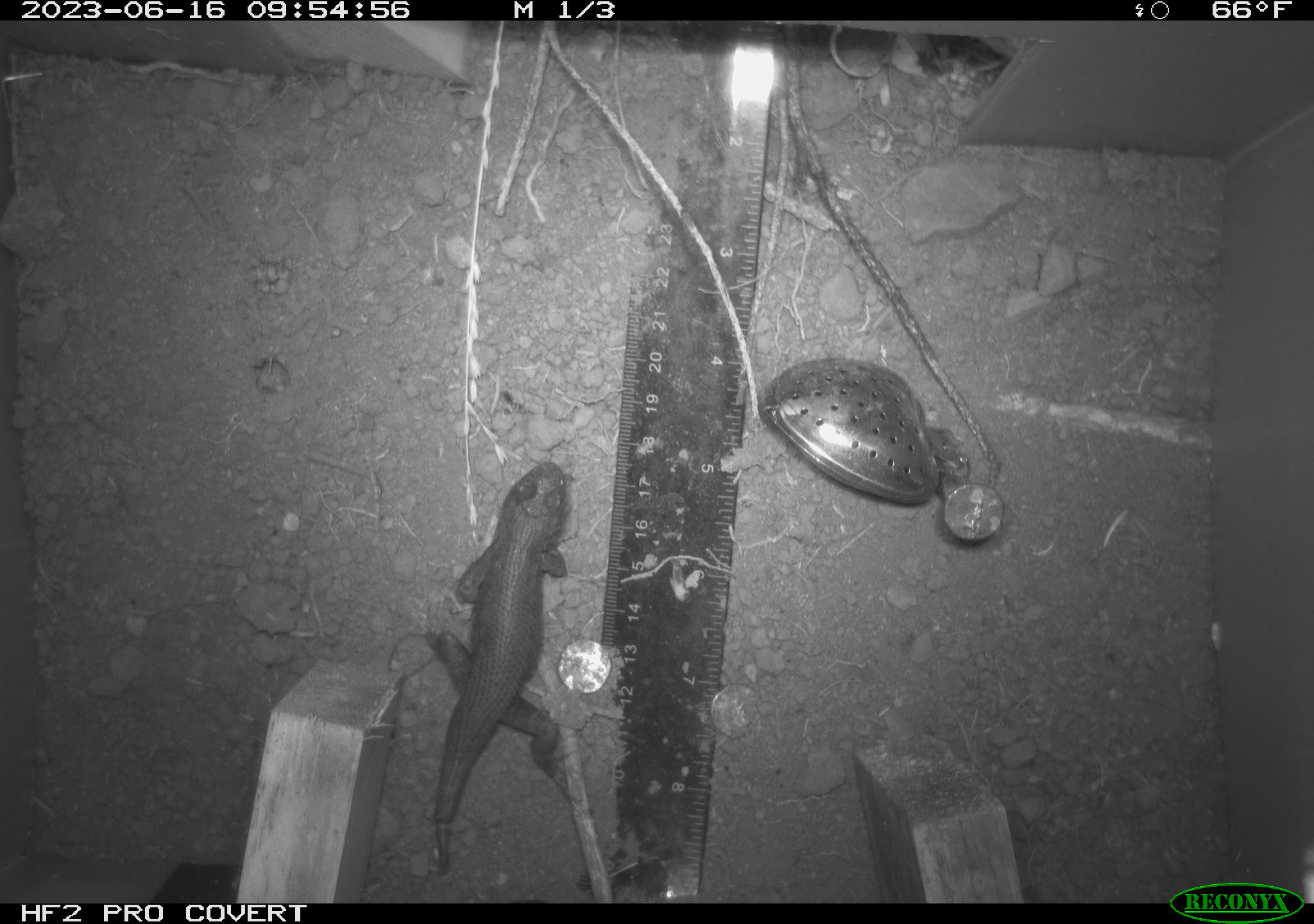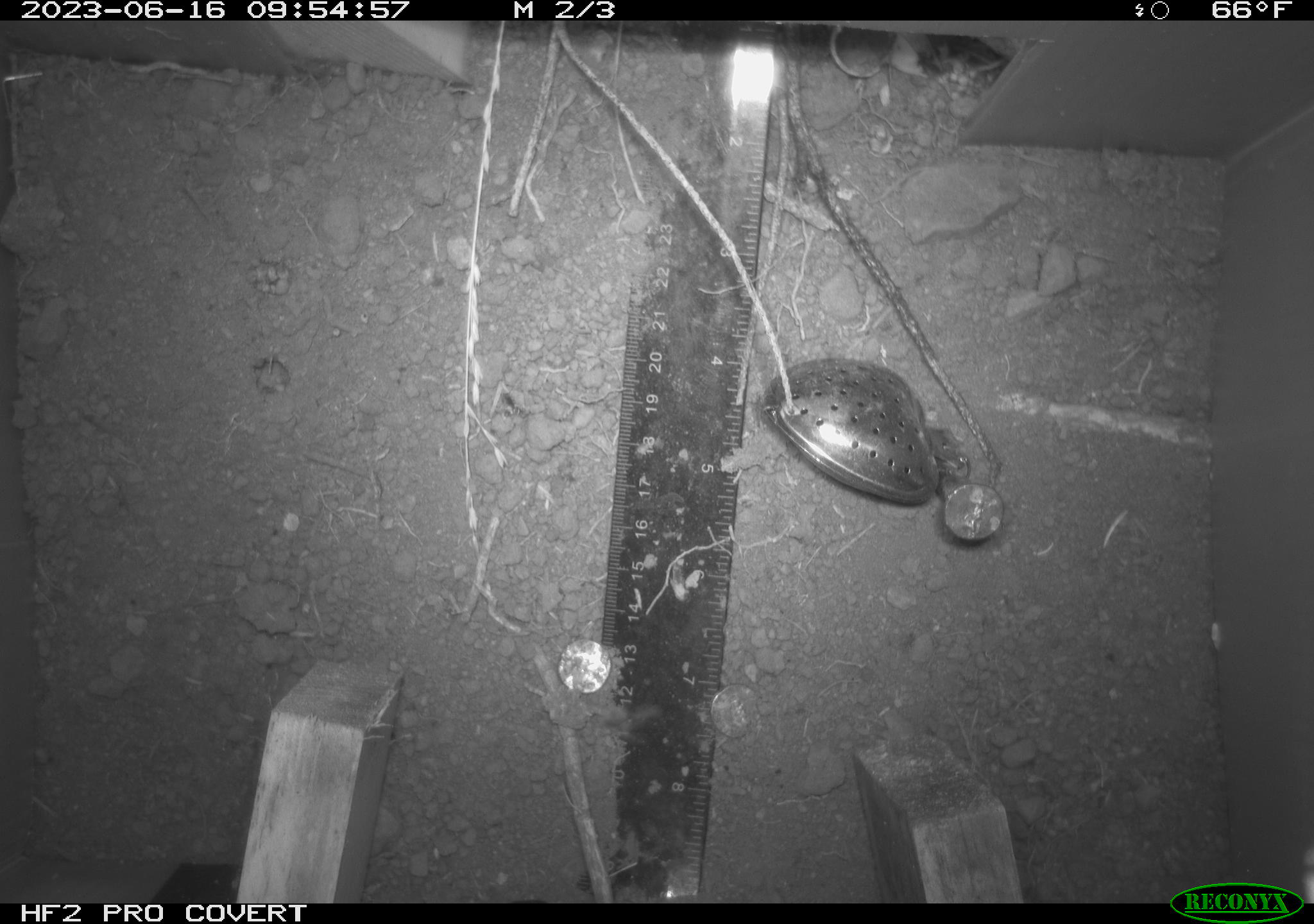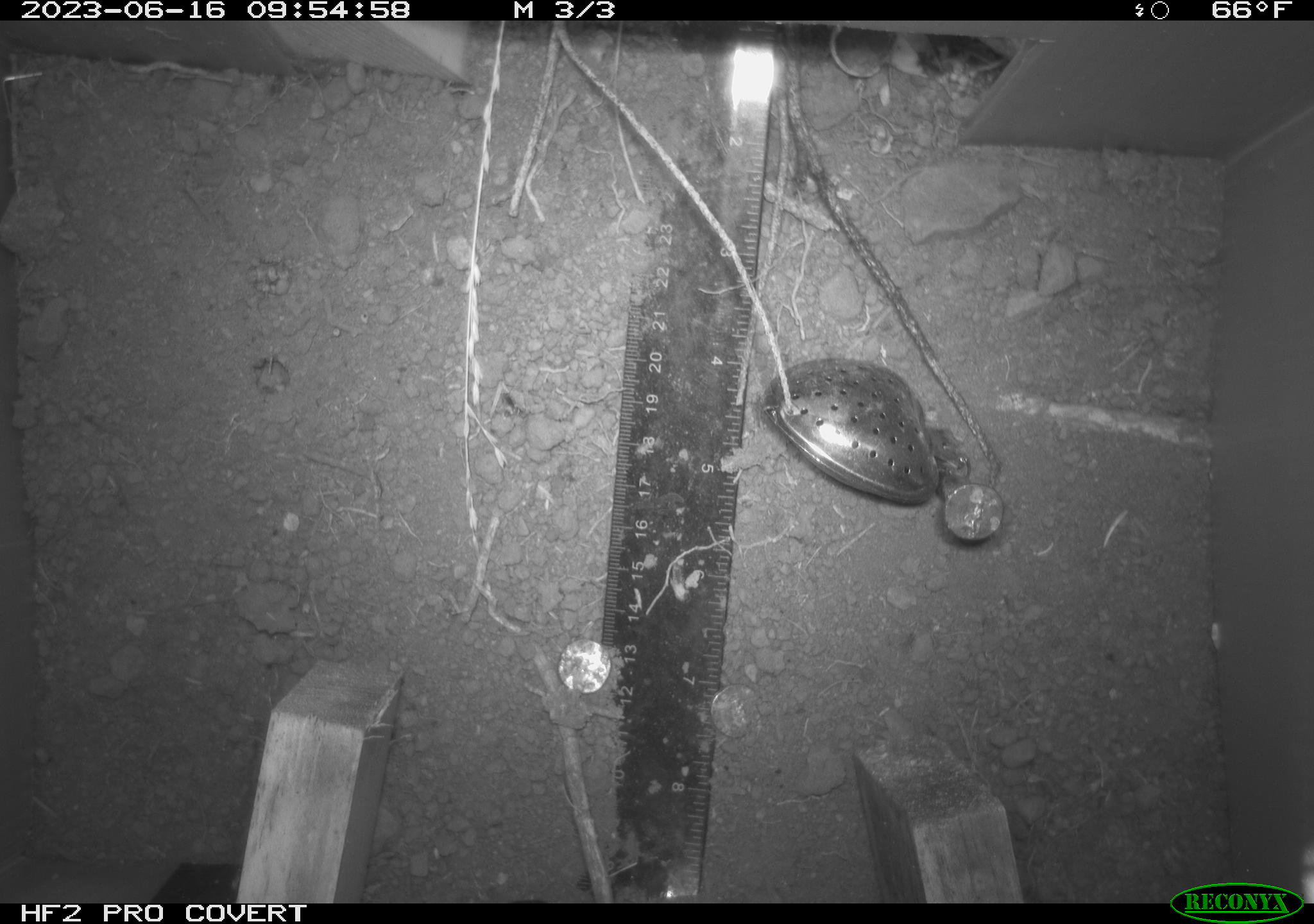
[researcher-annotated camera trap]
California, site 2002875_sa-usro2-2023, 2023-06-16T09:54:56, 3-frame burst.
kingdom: Animalia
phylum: Chordata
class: Reptilia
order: Squamata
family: Phrynosomatidae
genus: Sceloporus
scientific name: Sceloporus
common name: spiny lizards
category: sceloporus species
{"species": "sceloporus species (spiny lizards) (Sceloporus)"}